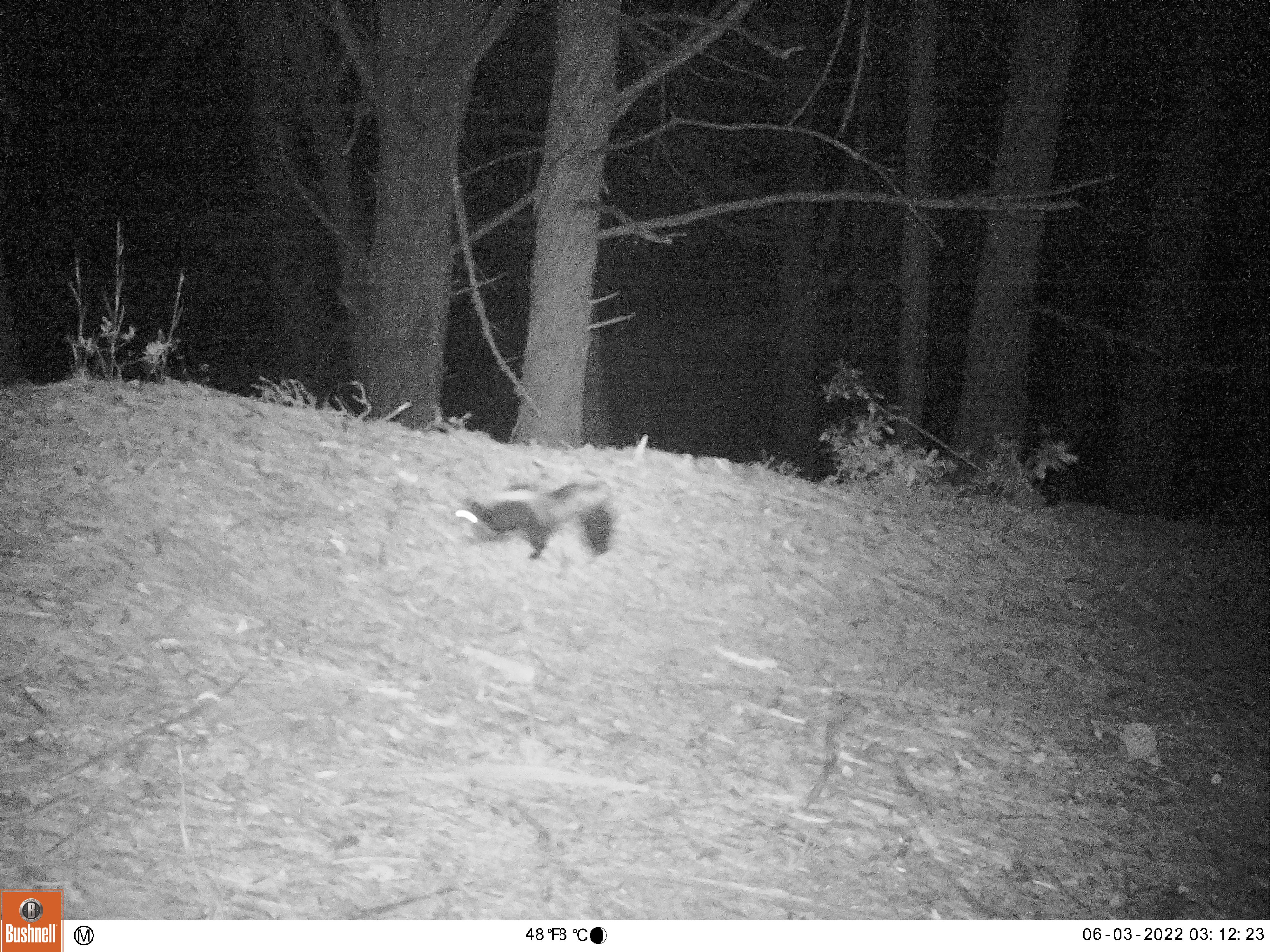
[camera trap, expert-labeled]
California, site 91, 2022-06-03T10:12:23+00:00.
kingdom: Animalia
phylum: Chordata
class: Mammalia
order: Carnivora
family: Mephitidae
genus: Mephitis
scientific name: Mephitis mephitis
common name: striped skunk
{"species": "striped skunk (Mephitis mephitis)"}